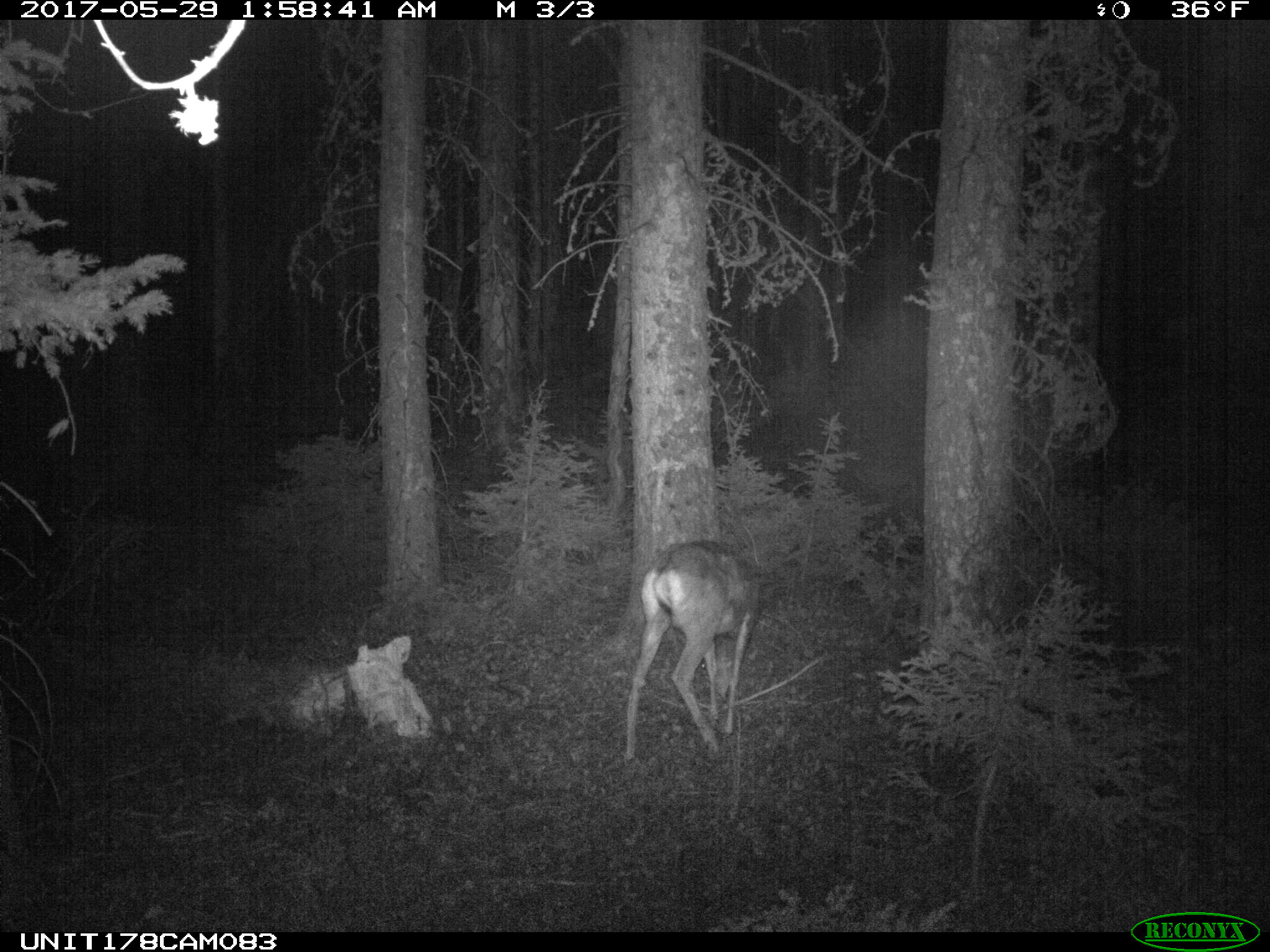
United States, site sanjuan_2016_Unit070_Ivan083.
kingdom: Animalia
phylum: Chordata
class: Mammalia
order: Artiodactyla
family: Cervidae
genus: Odocoileus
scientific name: Odocoileus hemionus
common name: mule deer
Odocoileus hemionus (mule deer).